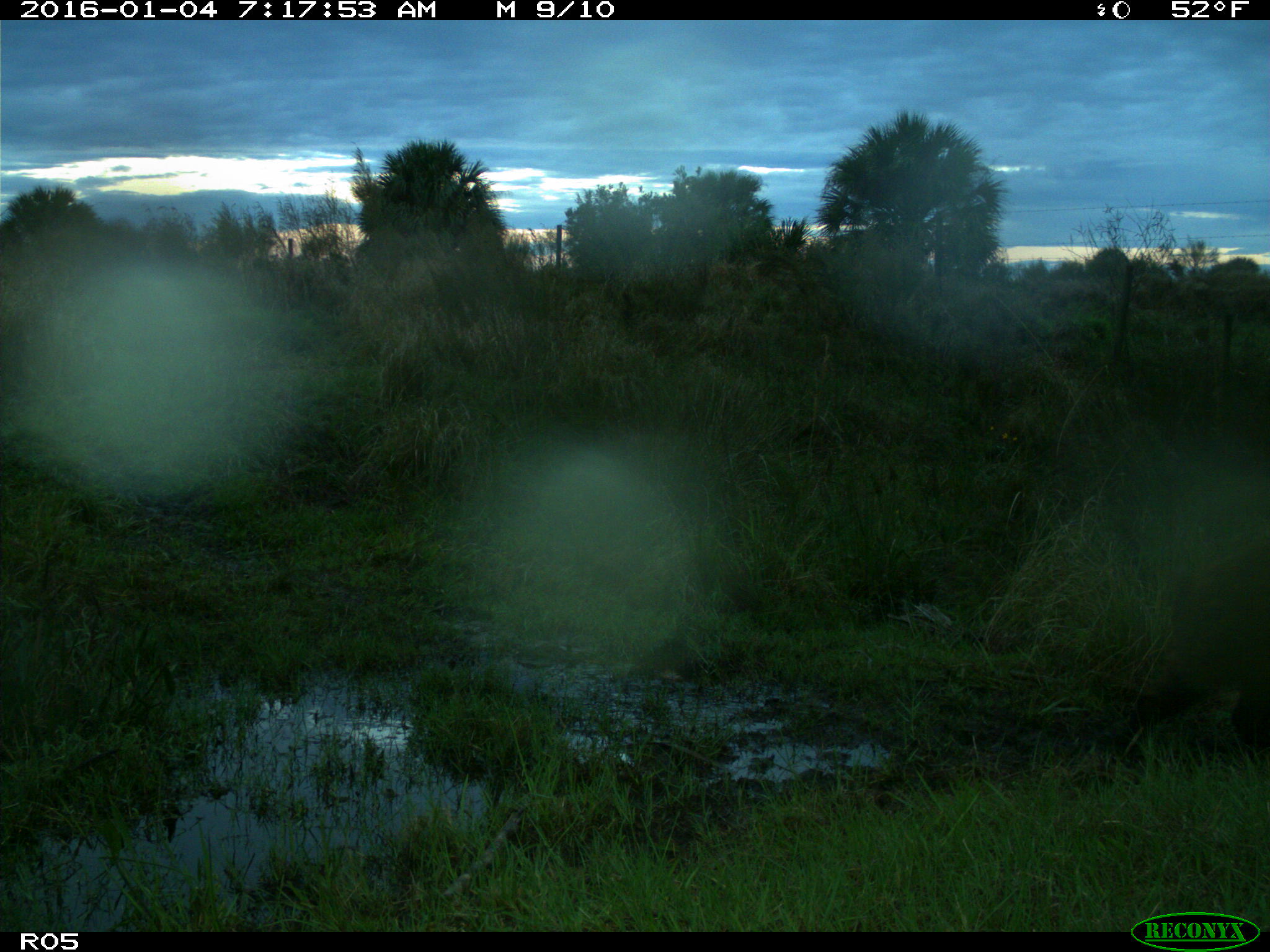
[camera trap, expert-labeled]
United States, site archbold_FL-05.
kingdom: Animalia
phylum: Chordata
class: Mammalia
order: Artiodactyla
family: Suidae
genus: Sus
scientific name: Sus scrofa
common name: wild boar